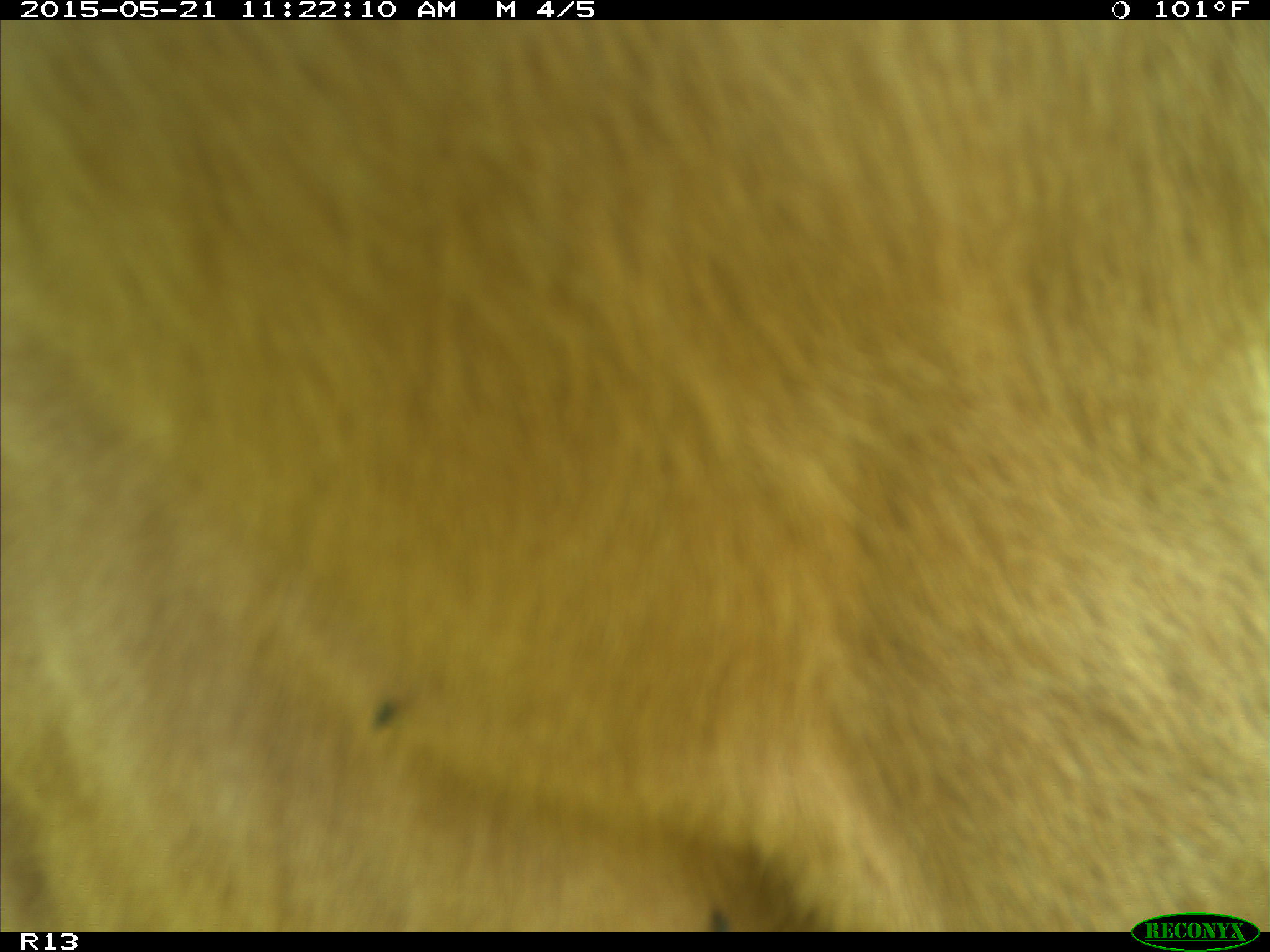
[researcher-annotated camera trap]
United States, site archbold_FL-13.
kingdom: Animalia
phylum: Chordata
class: Mammalia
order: Artiodactyla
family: Bovidae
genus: Bos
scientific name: Bos taurus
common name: domestic cow